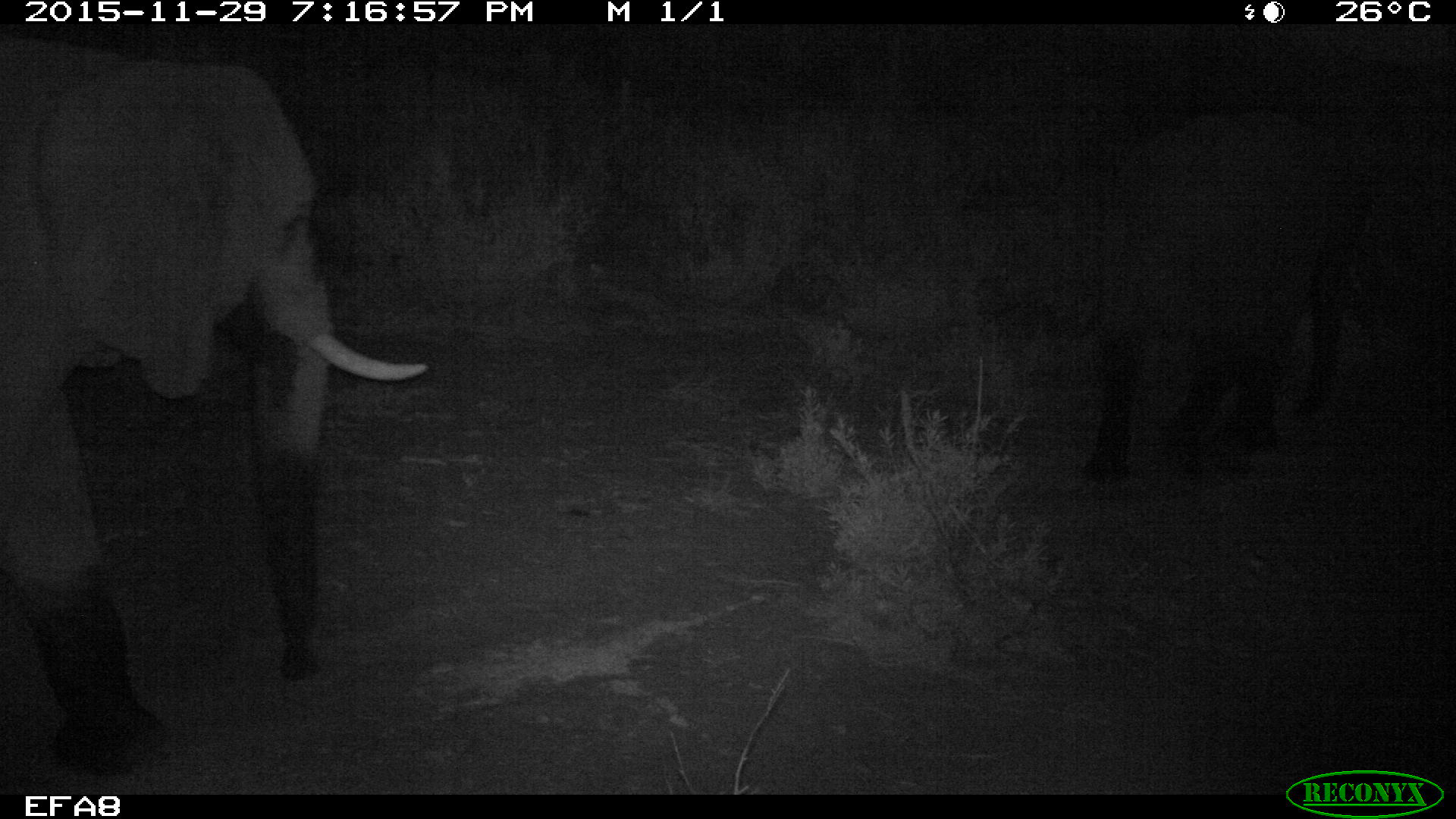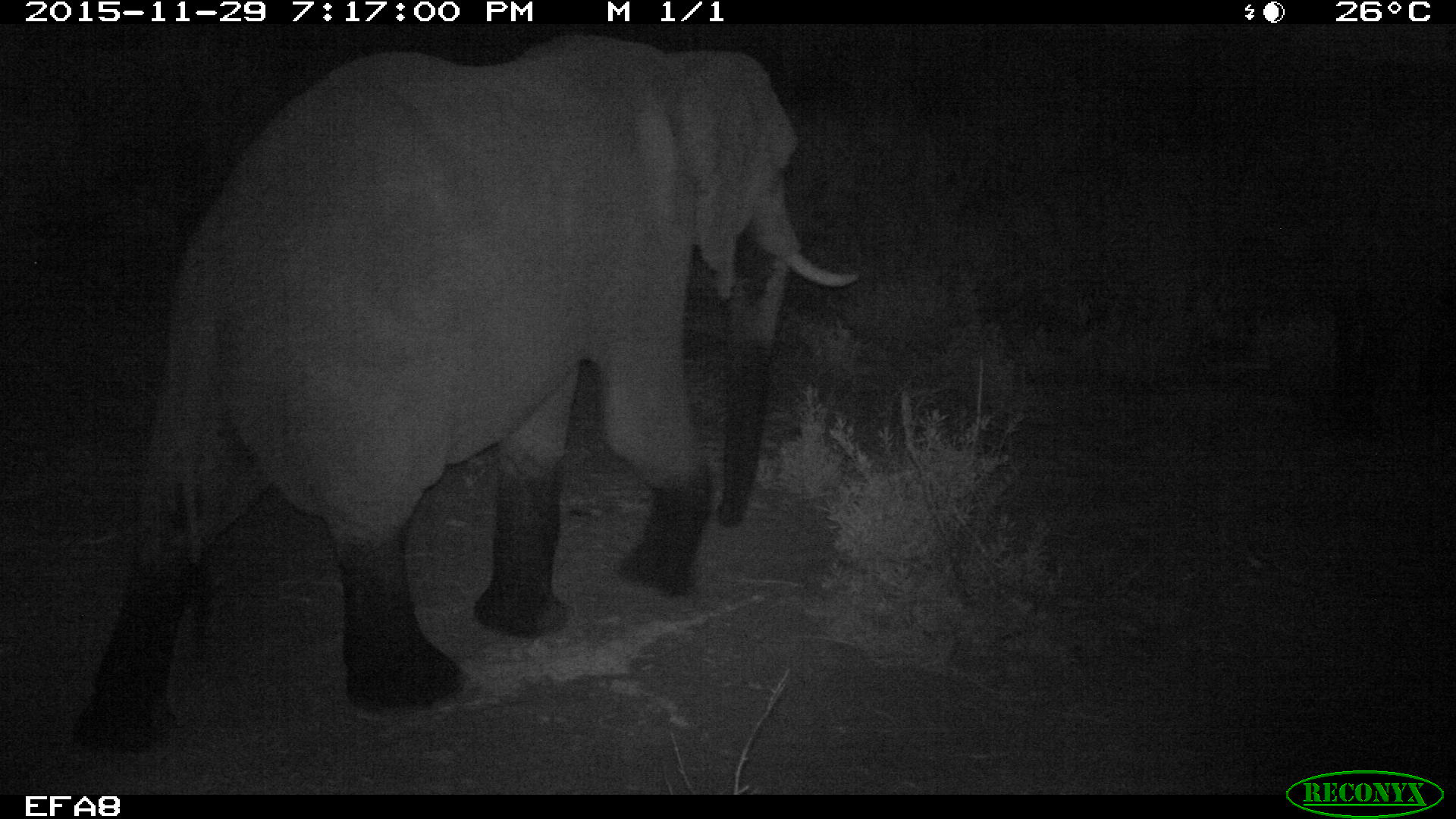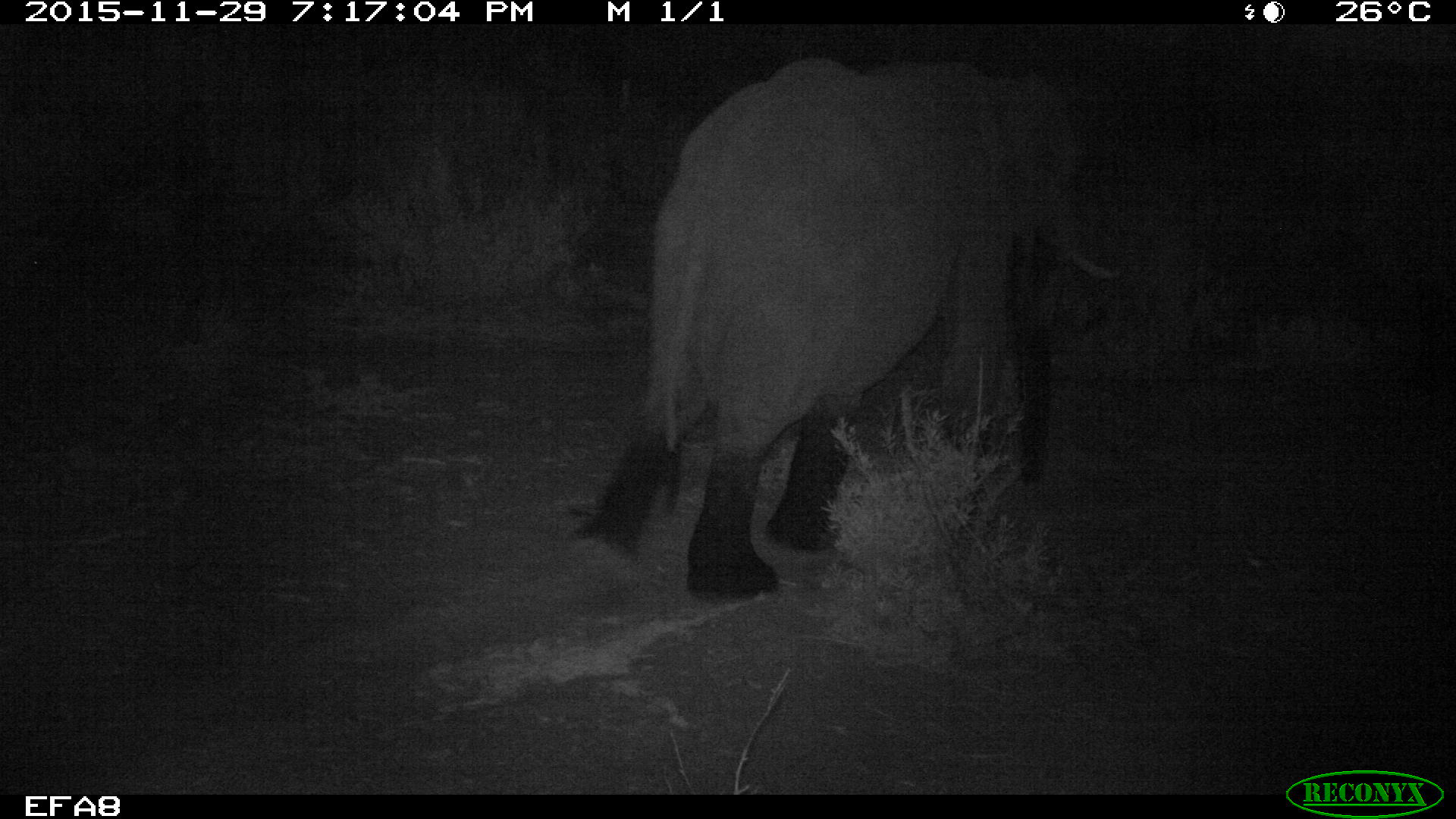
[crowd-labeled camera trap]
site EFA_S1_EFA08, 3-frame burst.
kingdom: Animalia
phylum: Chordata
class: Mammalia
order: Proboscidea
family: Elephantidae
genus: Loxodonta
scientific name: Loxodonta africana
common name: african bush elephant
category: elephant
Elephant (african bush elephant) (Loxodonta africana), count 1. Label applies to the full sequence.